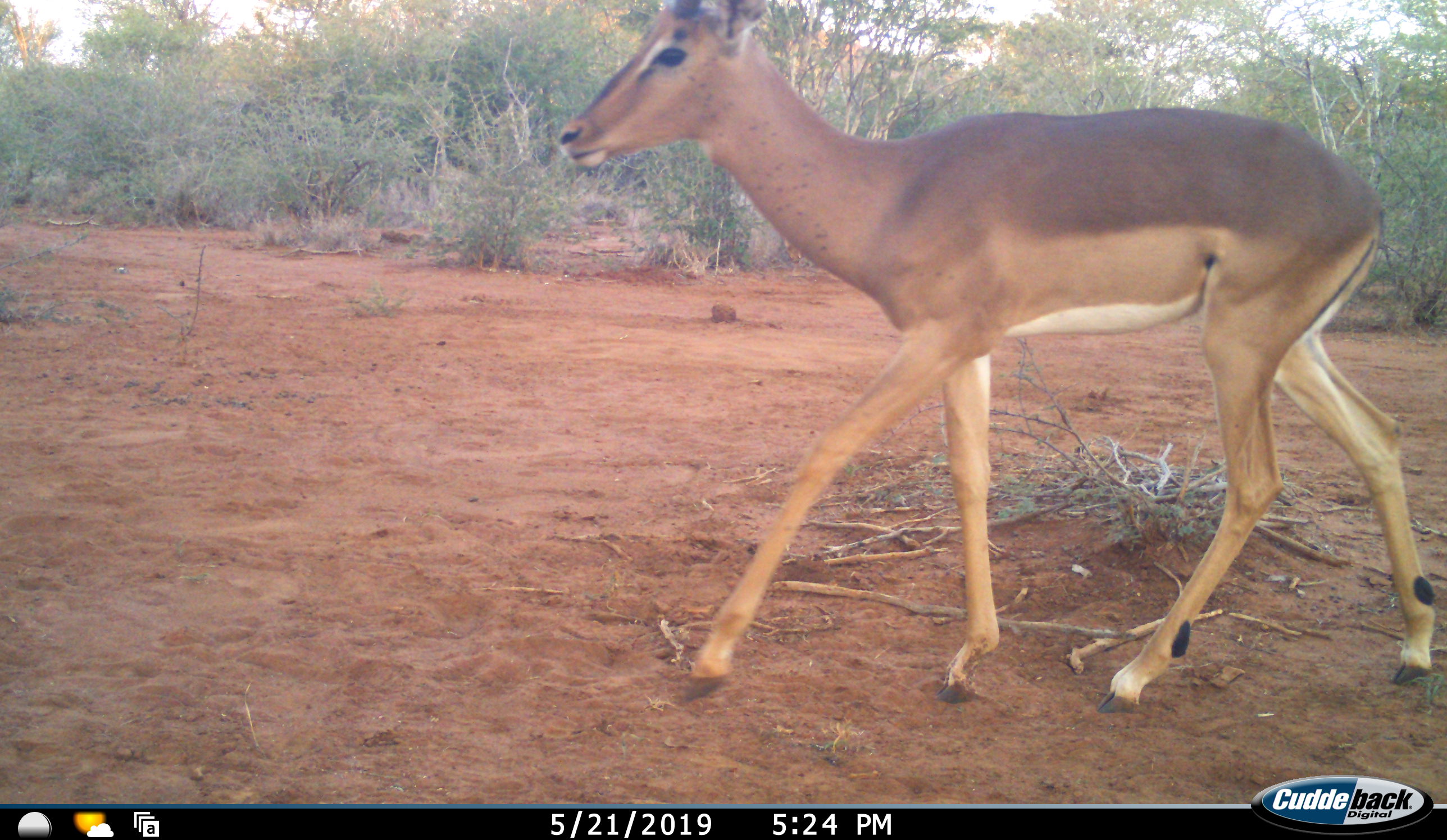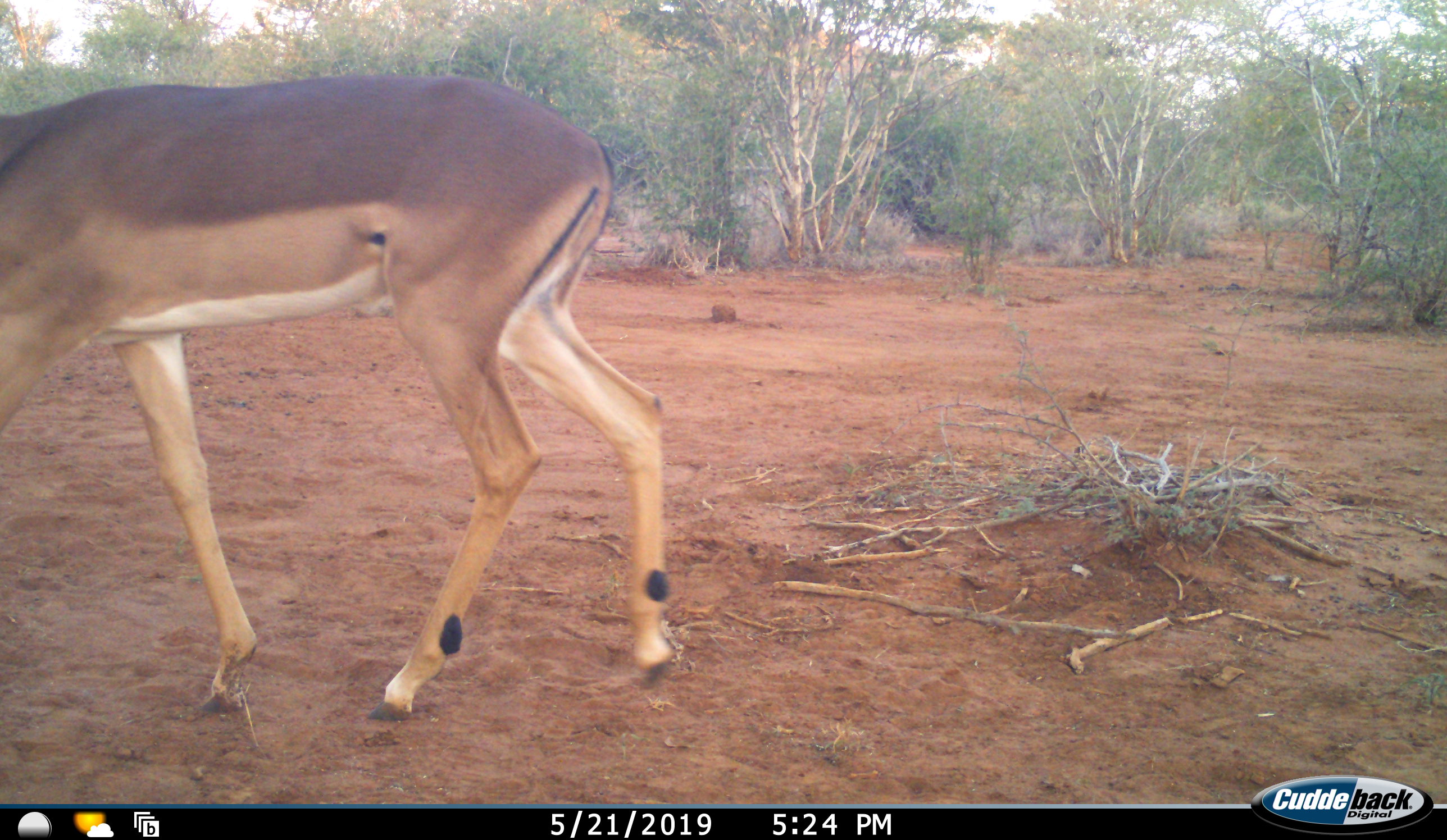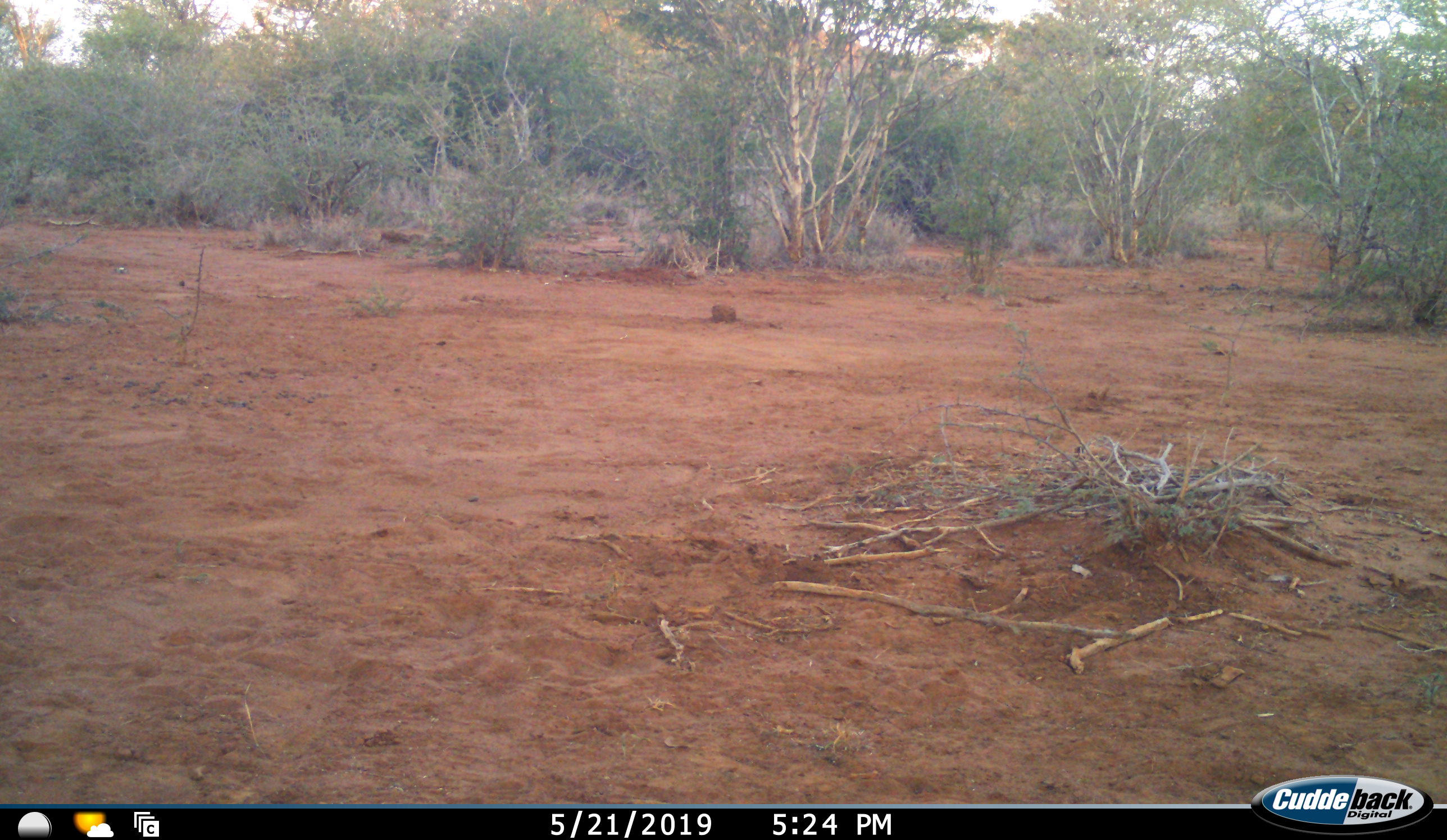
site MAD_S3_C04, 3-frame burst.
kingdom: Animalia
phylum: Chordata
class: Mammalia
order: Artiodactyla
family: Bovidae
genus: Aepyceros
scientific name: Aepyceros melampus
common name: impala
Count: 1.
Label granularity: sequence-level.